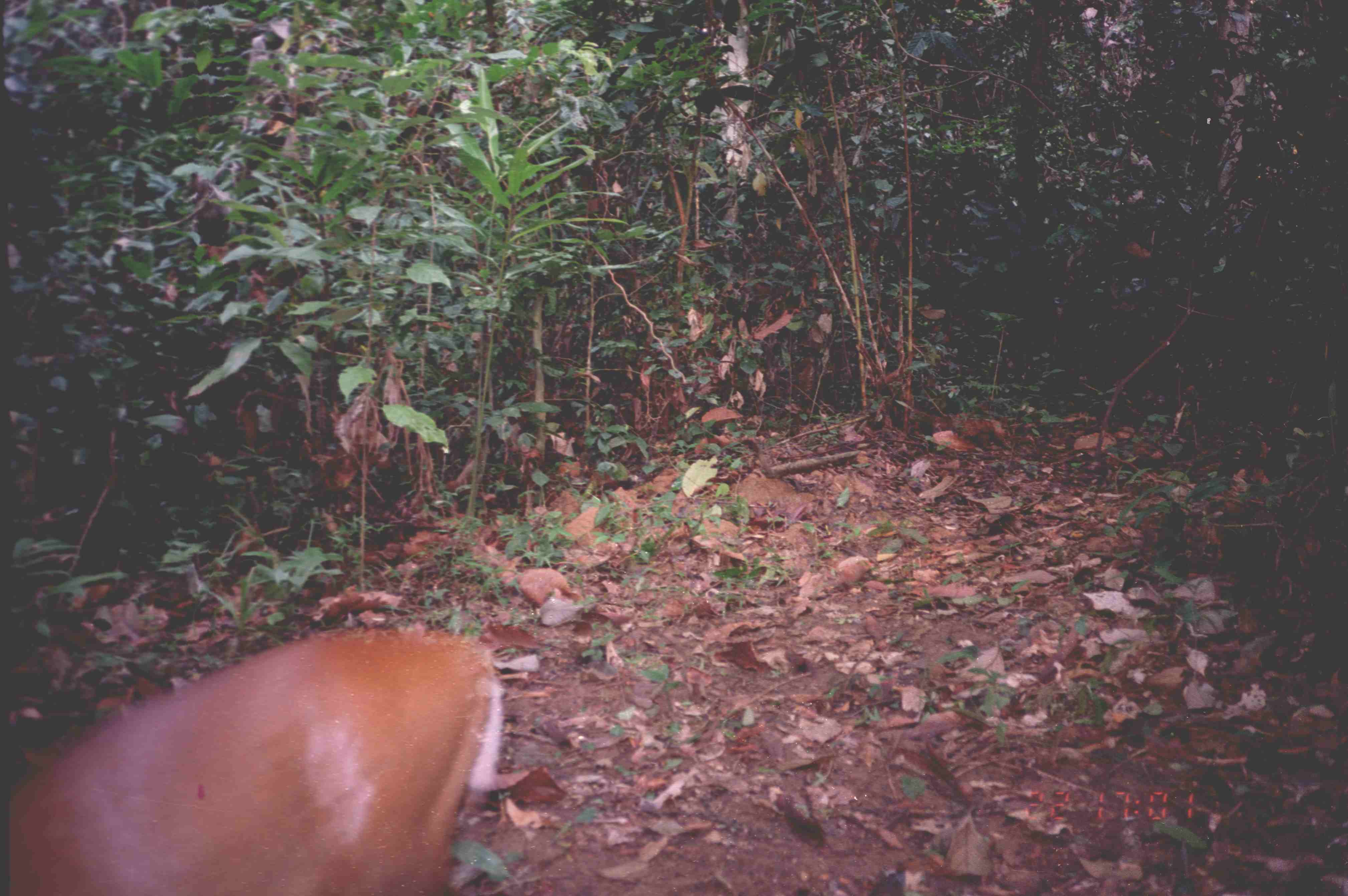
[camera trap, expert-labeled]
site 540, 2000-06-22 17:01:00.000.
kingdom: Animalia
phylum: Chordata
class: Mammalia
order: Artiodactyla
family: Cervidae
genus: Muntiacus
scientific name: Muntiacus muntjak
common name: southern red muntjac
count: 1